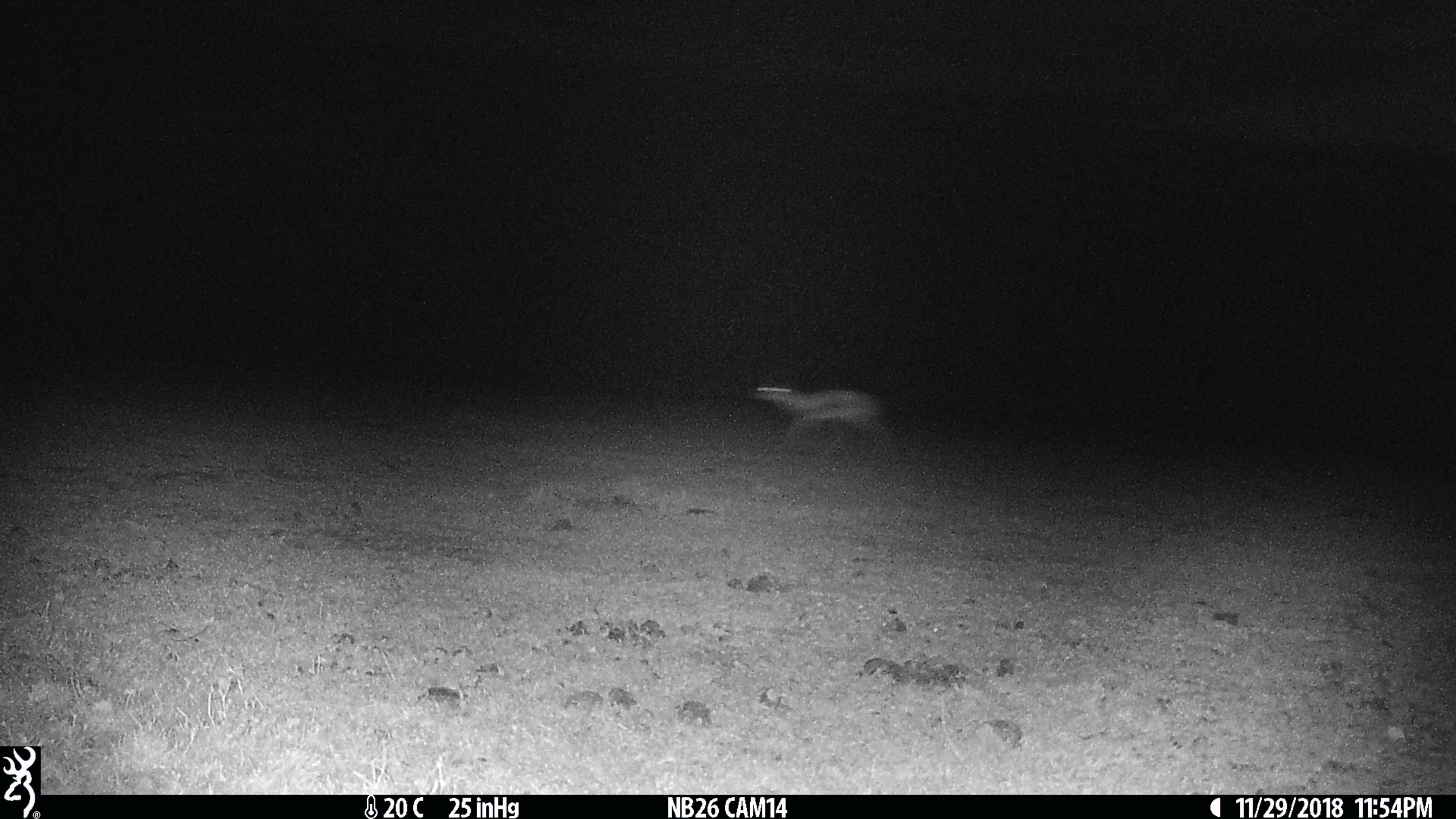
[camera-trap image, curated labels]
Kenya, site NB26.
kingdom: Animalia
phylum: Chordata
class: Mammalia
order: Artiodactyla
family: Bovidae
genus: Eudorcas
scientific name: Eudorcas thomsonii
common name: thomon's gazelle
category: gazelle thomsons